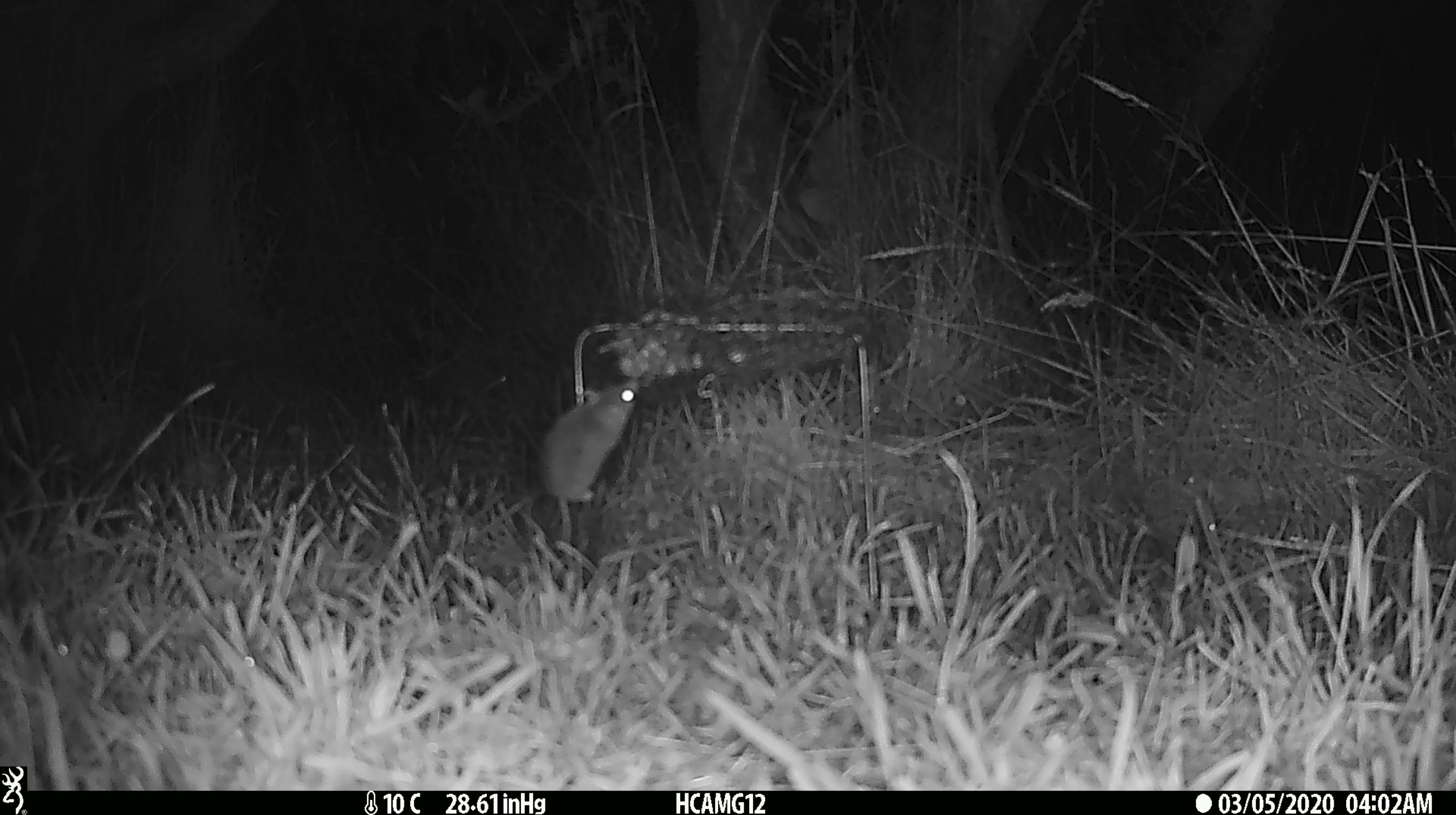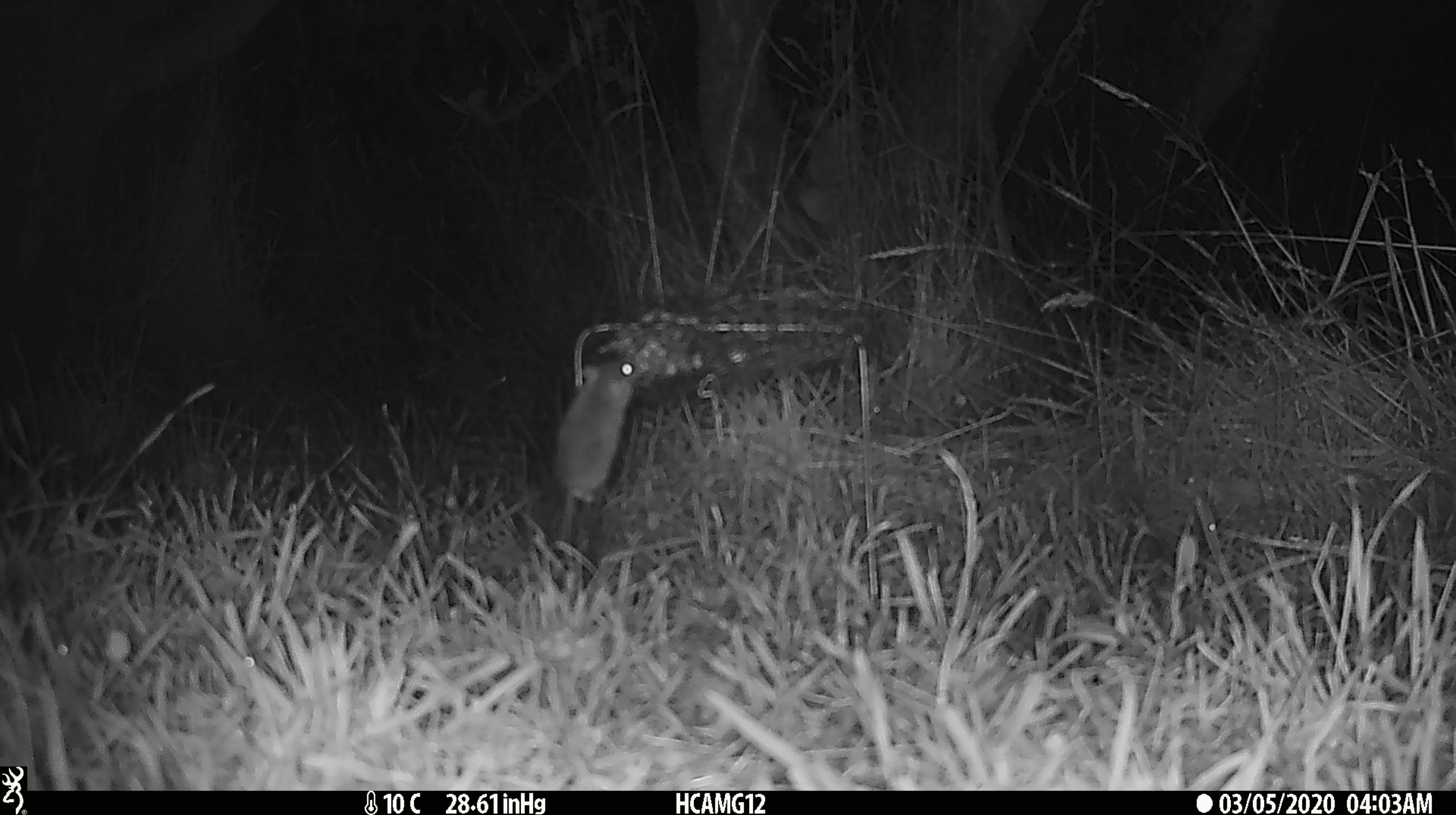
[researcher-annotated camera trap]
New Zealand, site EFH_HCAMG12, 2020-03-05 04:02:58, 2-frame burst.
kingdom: Animalia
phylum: Chordata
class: Mammalia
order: Rodentia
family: Muridae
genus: Mus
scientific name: Mus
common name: mouse